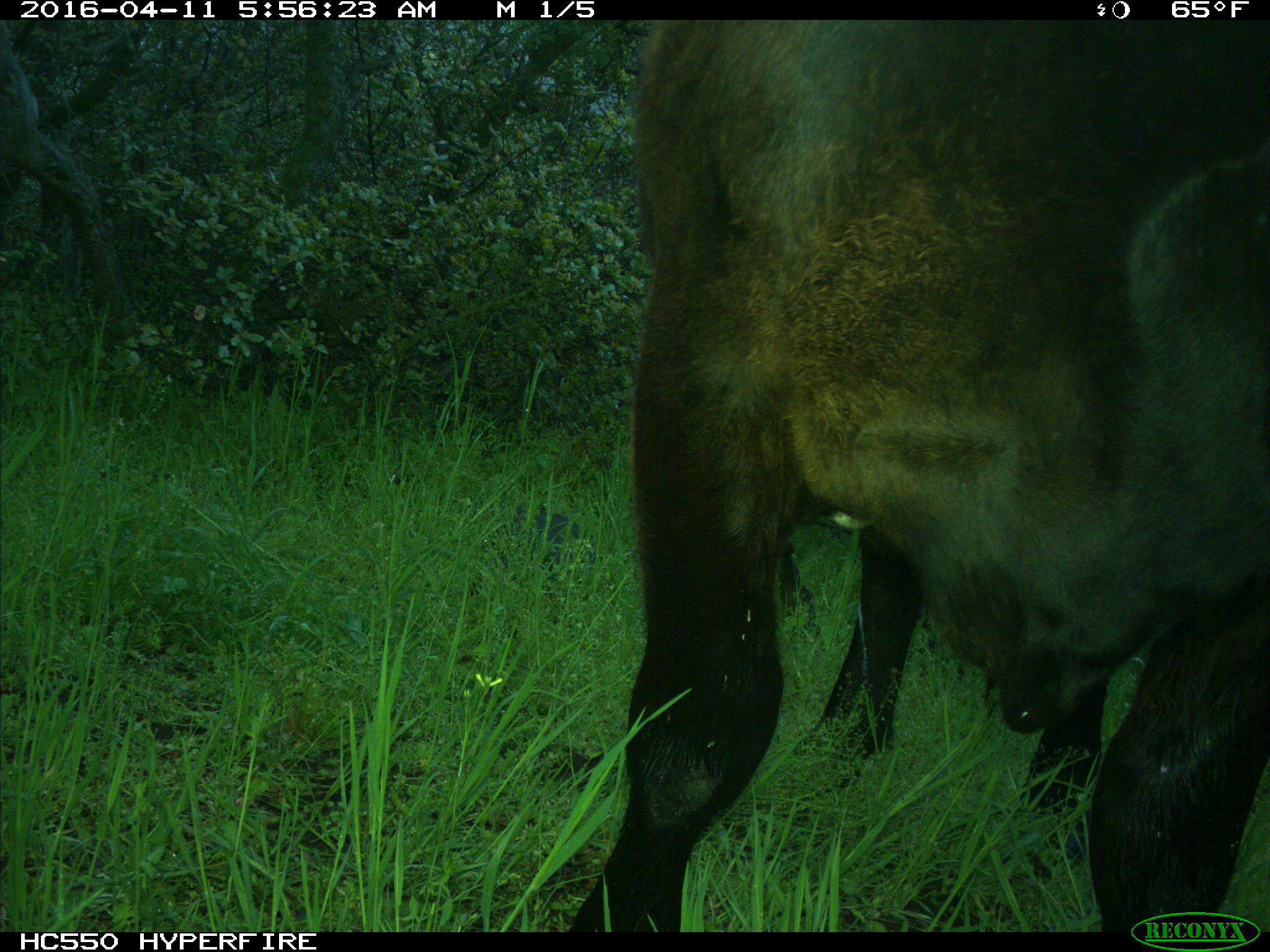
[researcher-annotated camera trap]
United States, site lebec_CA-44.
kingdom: Animalia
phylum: Chordata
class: Mammalia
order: Artiodactyla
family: Bovidae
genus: Bos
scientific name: Bos taurus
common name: domestic cow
Bos taurus (domestic cow).